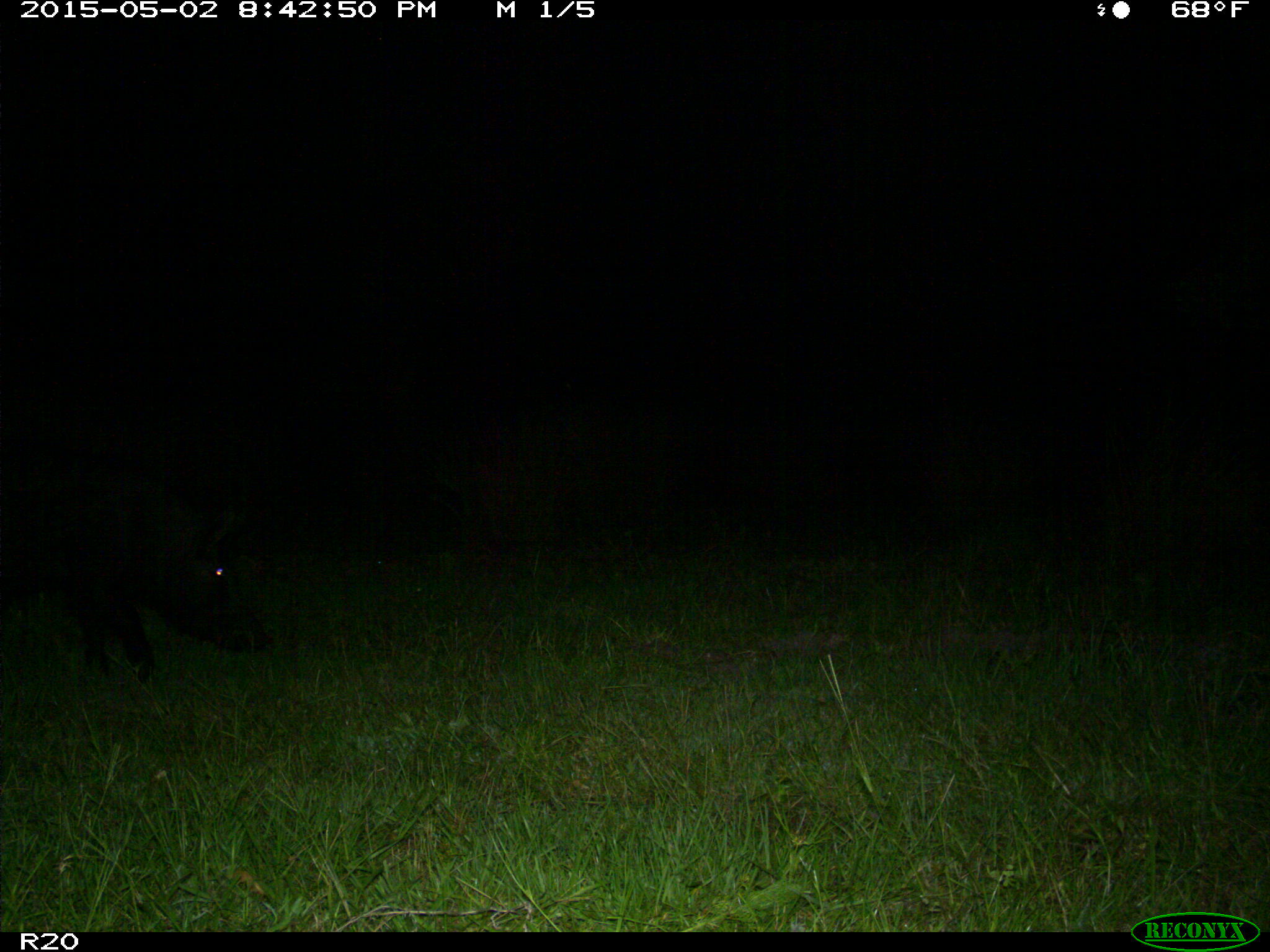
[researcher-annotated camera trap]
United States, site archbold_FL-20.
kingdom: Animalia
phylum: Chordata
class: Mammalia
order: Artiodactyla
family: Suidae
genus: Sus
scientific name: Sus scrofa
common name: wild boar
Sus scrofa (wild boar).